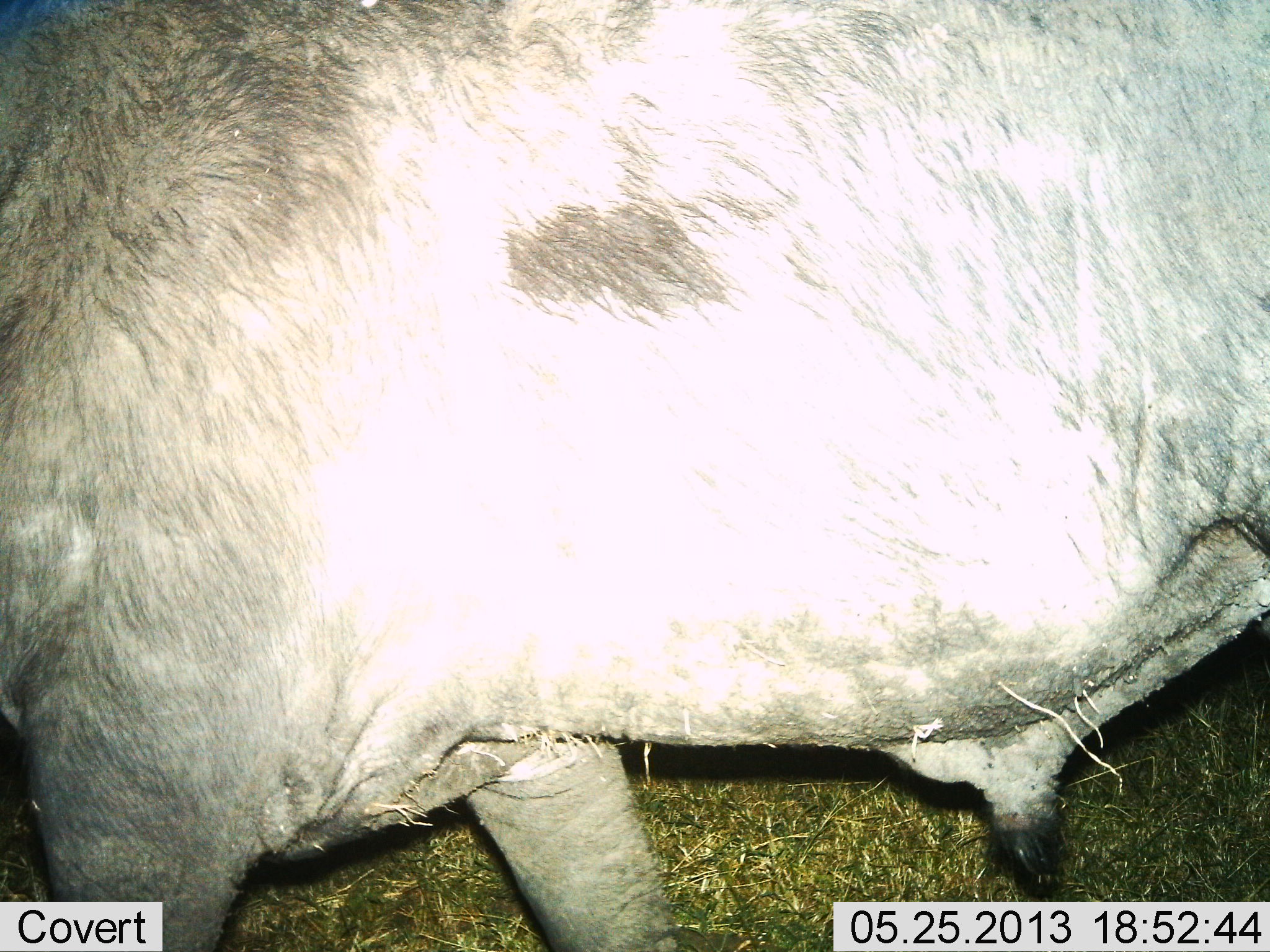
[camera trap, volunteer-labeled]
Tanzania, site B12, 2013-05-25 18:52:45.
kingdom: Animalia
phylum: Chordata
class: Mammalia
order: Artiodactyla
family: Bovidae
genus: Syncerus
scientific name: Syncerus caffer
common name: cape buffalo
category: buffalo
Buffalo (cape buffalo) (Syncerus caffer), count 1. Behavior (volunteer vote fractions): standing 44%, resting 0%, moving 50%, interacting 6%. Young present (vote fraction): 0%. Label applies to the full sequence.